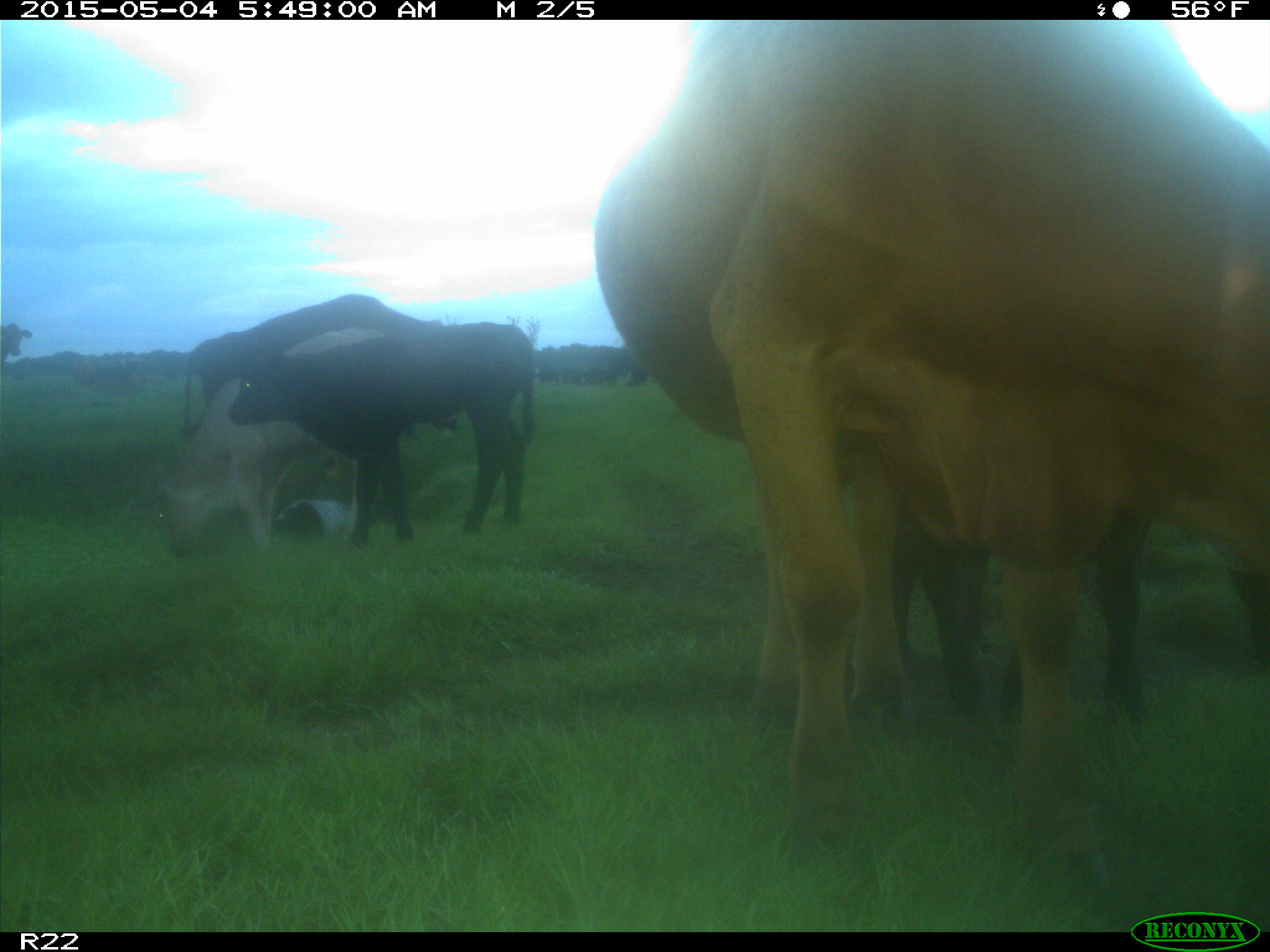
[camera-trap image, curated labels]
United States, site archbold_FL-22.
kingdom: Animalia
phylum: Chordata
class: Mammalia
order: Artiodactyla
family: Bovidae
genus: Bos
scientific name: Bos taurus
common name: domestic cow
Bos taurus (domestic cow).